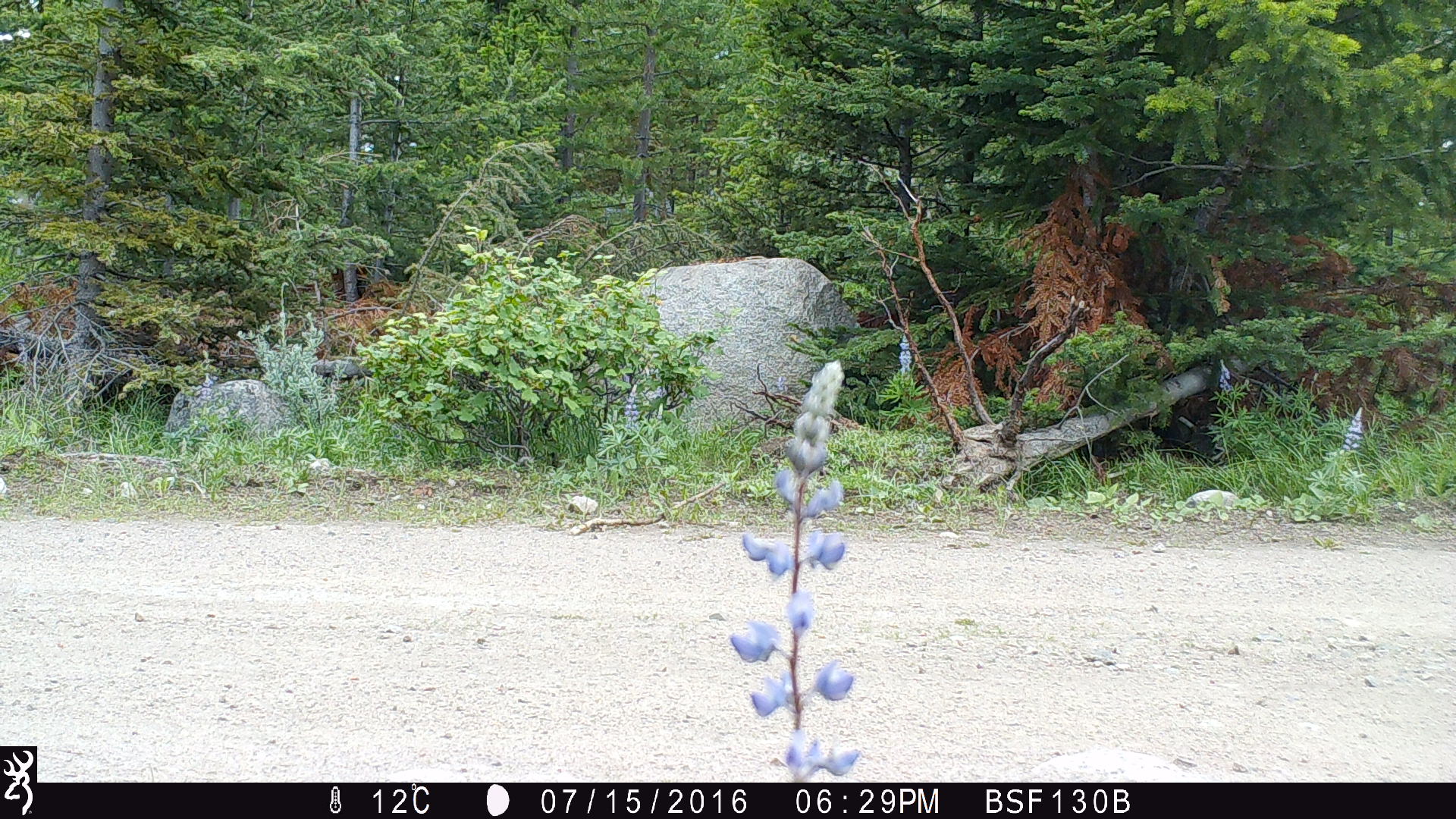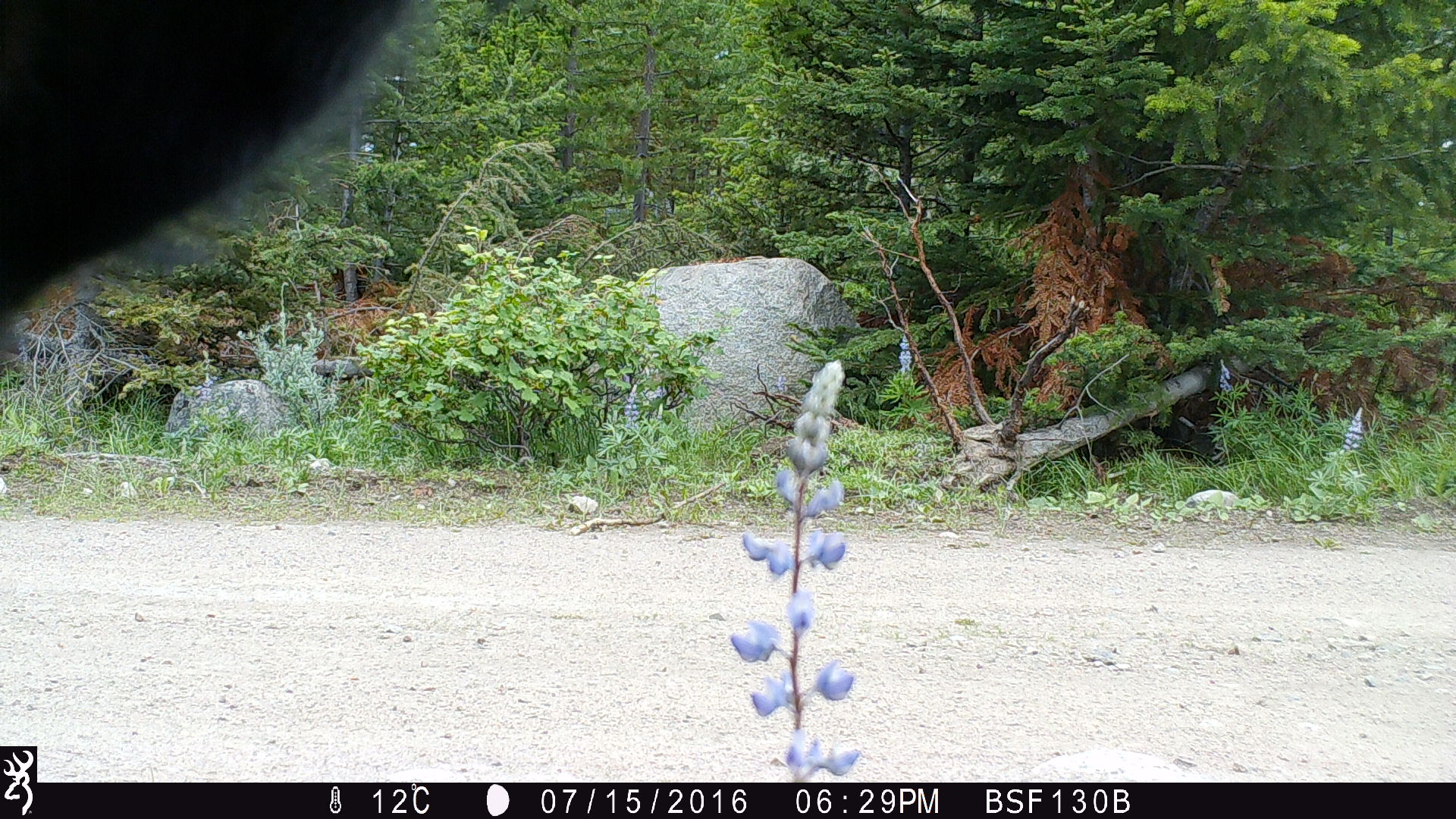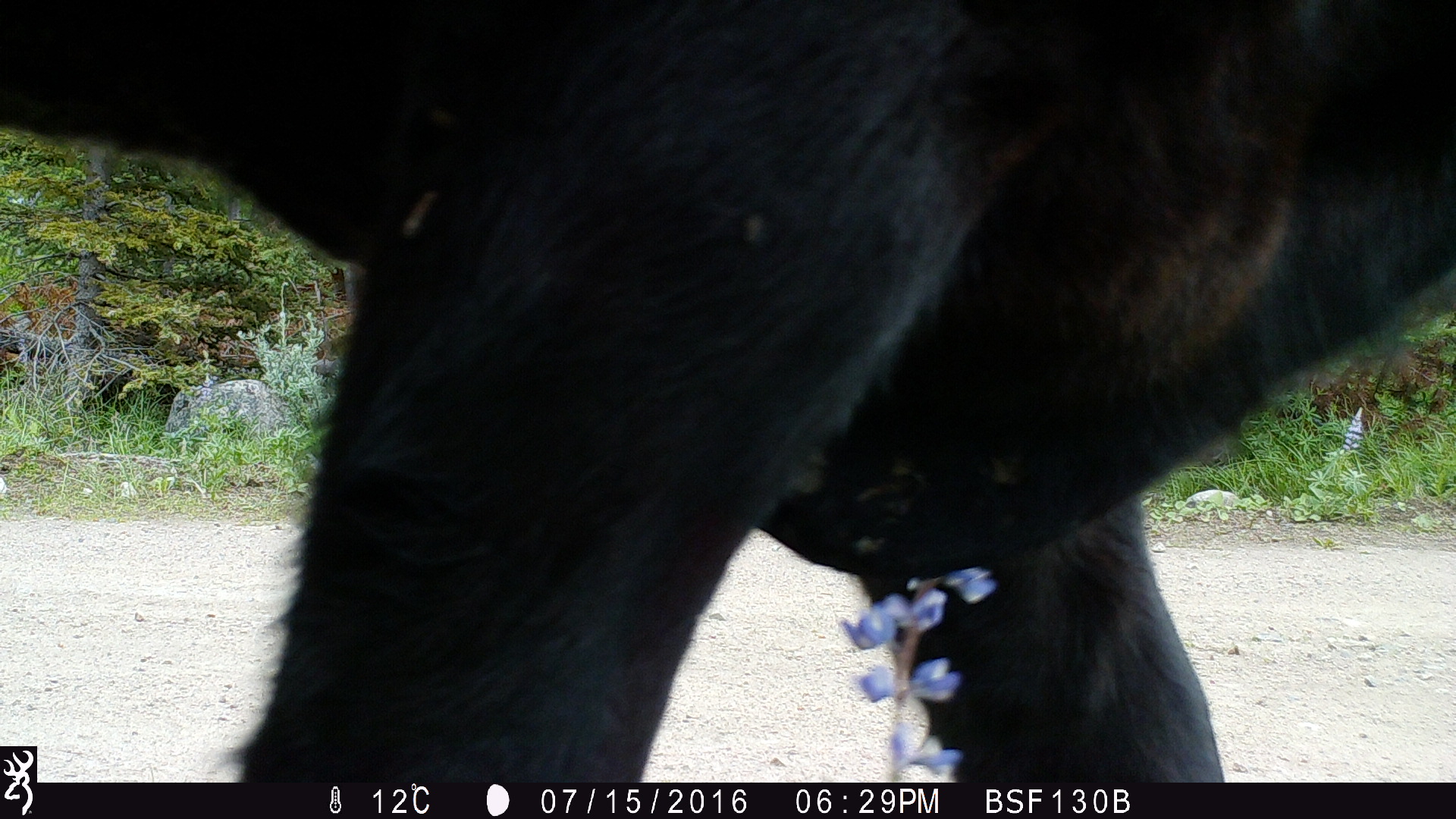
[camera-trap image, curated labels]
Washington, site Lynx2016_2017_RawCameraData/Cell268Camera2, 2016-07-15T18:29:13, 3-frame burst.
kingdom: Animalia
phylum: Chordata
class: Mammalia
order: Artiodactyla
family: Bovidae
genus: Bos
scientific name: Bos taurus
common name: domestic cattle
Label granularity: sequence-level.